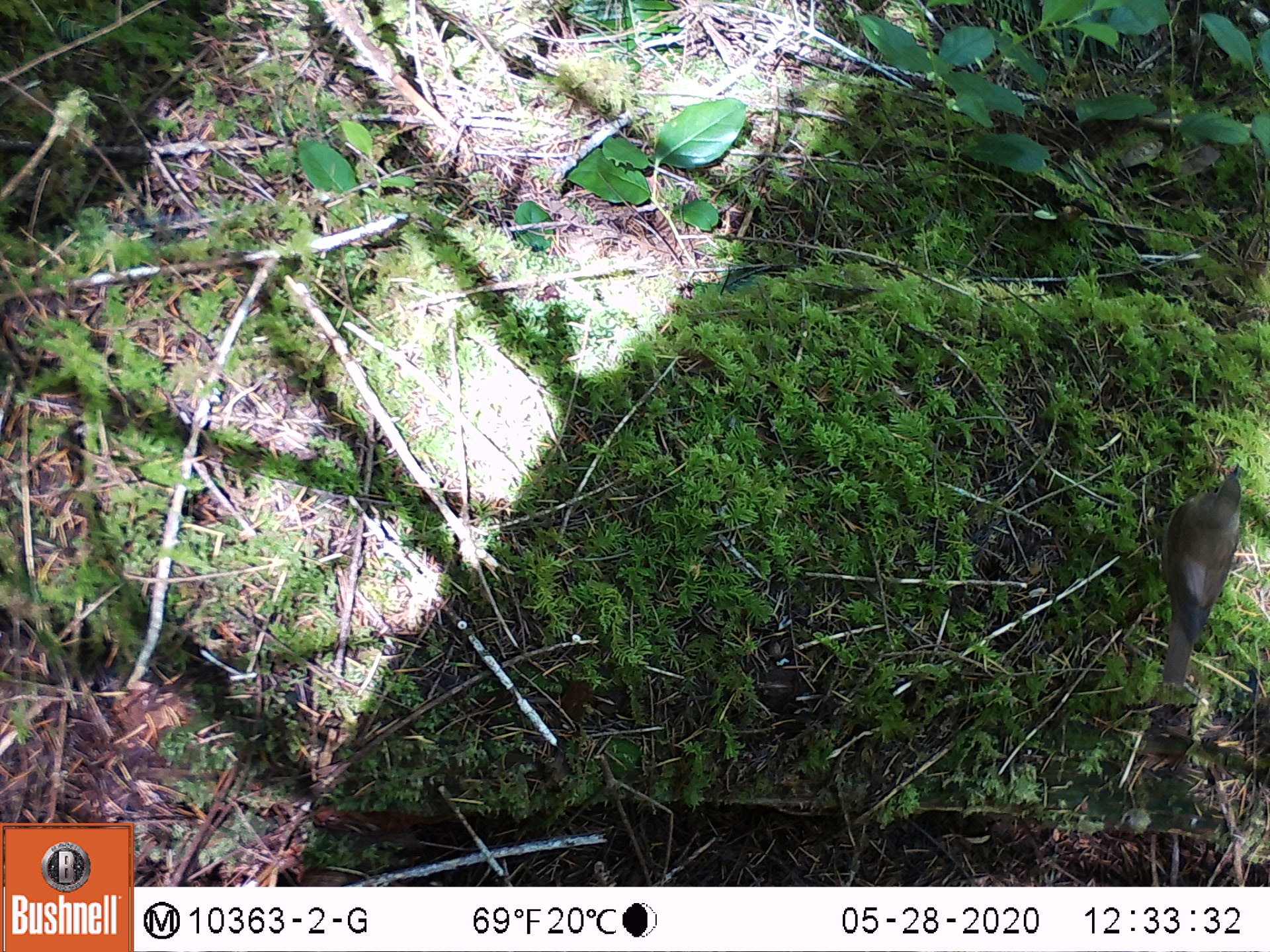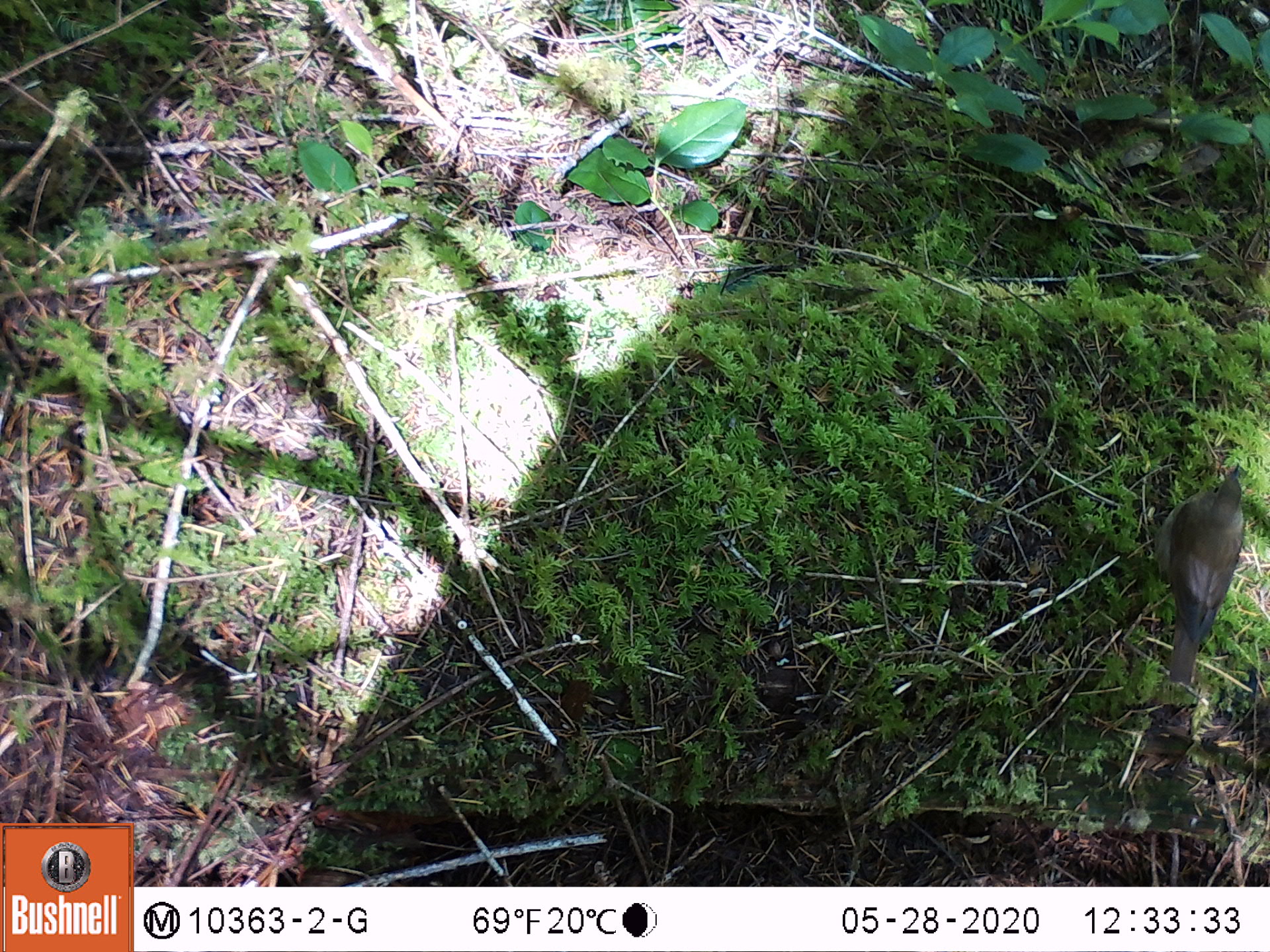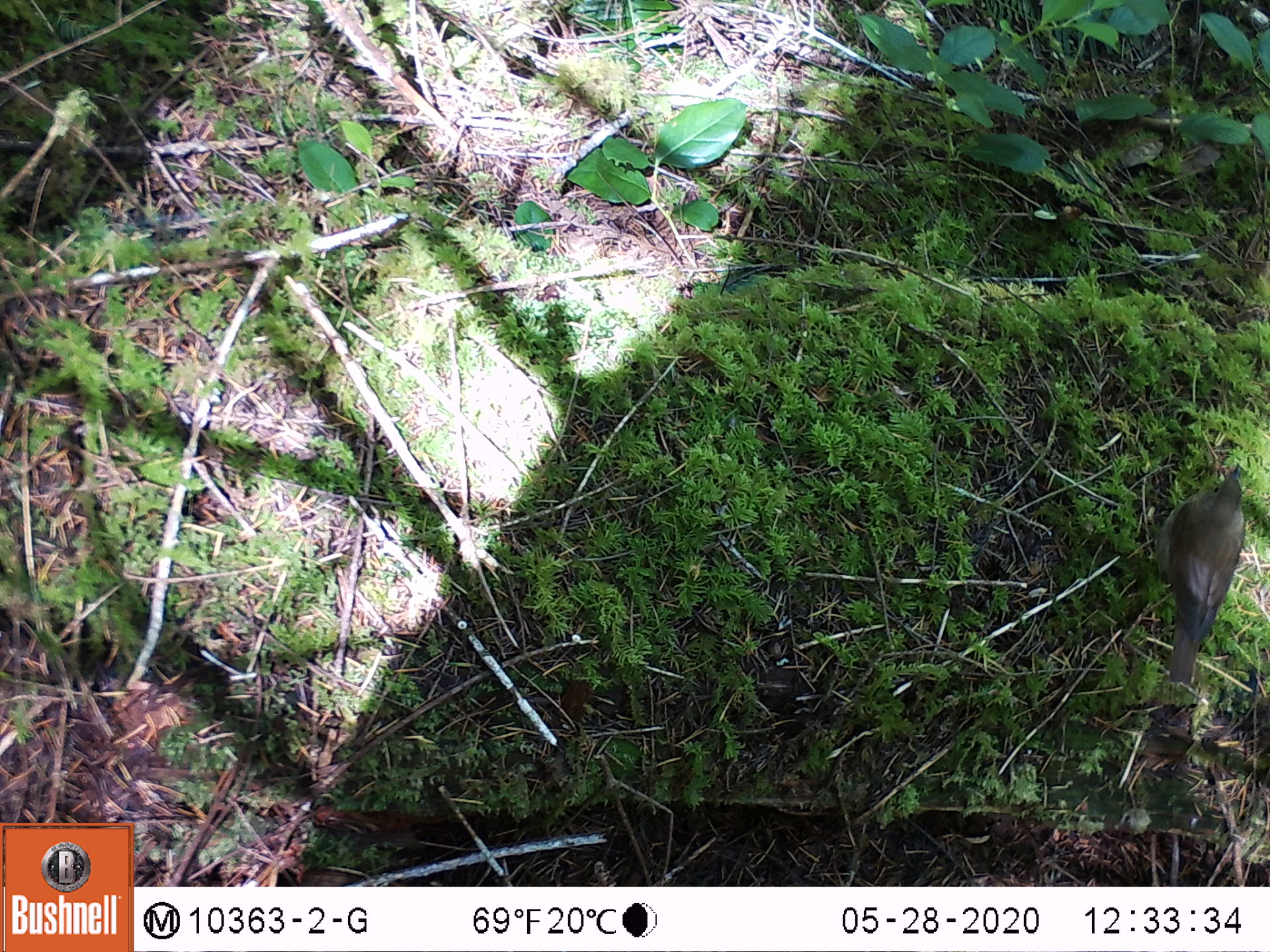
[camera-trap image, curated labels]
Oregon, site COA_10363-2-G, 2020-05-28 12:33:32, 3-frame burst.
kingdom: Animalia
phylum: Chordata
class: Aves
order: Passeriformes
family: Passerellidae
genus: Junco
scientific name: Junco hyemalis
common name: dark-eyed junco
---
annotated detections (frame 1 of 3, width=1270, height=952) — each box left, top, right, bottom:
dark-eyed junco: 1146, 464, 1251, 686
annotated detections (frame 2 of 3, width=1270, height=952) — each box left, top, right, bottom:
dark-eyed junco: 1143, 469, 1249, 671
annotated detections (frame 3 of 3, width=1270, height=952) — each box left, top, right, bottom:
dark-eyed junco: 1149, 457, 1253, 684